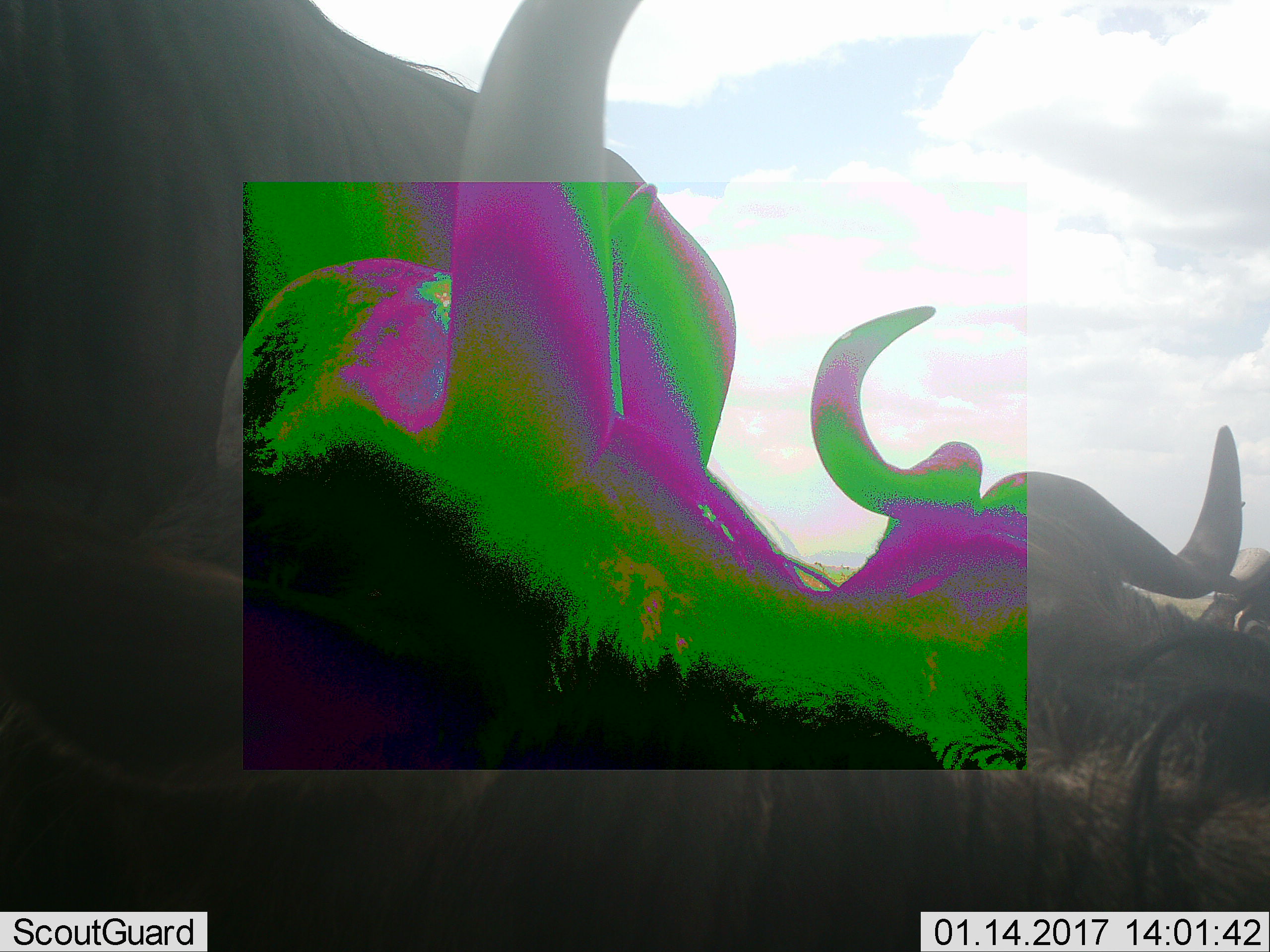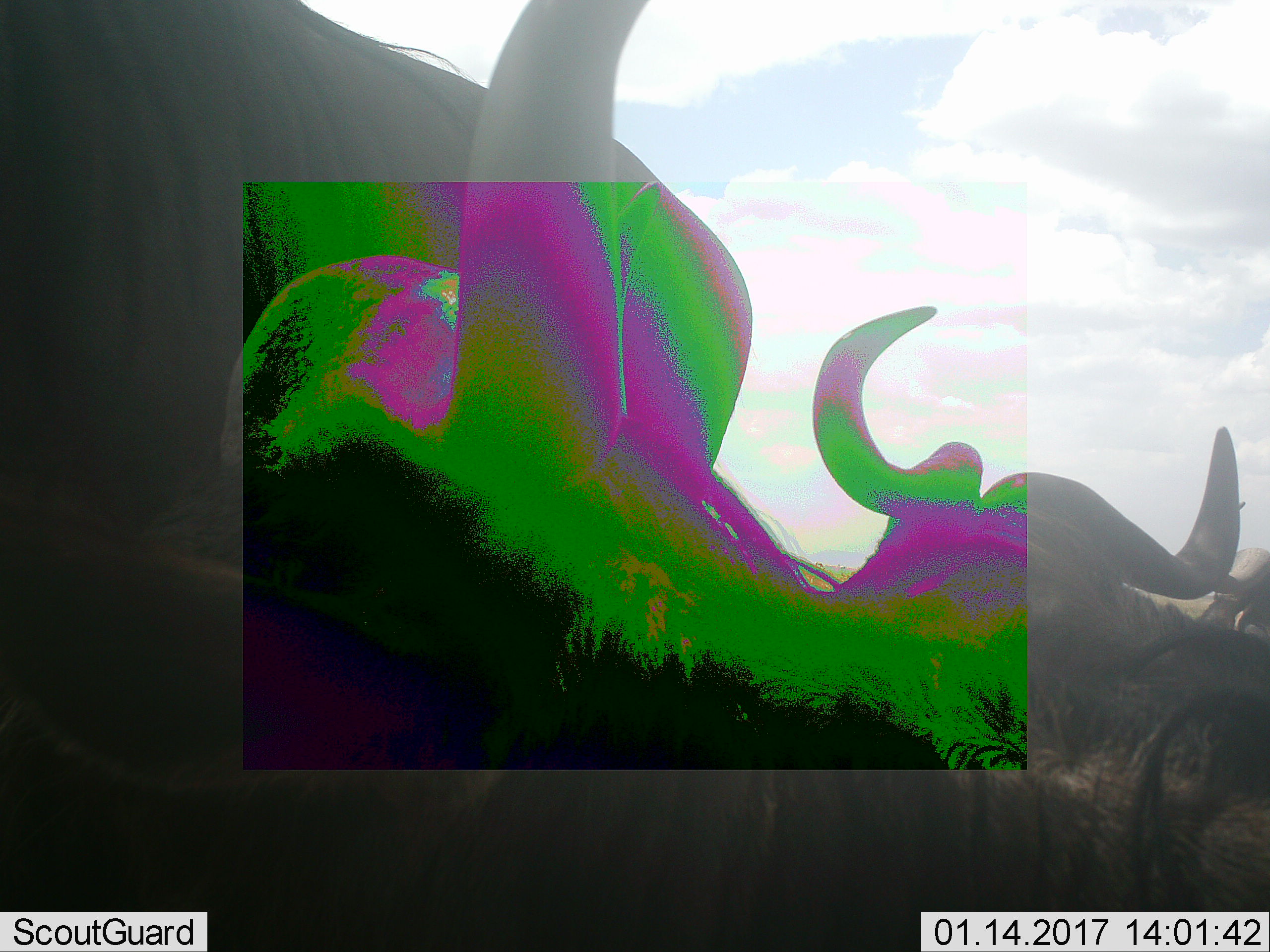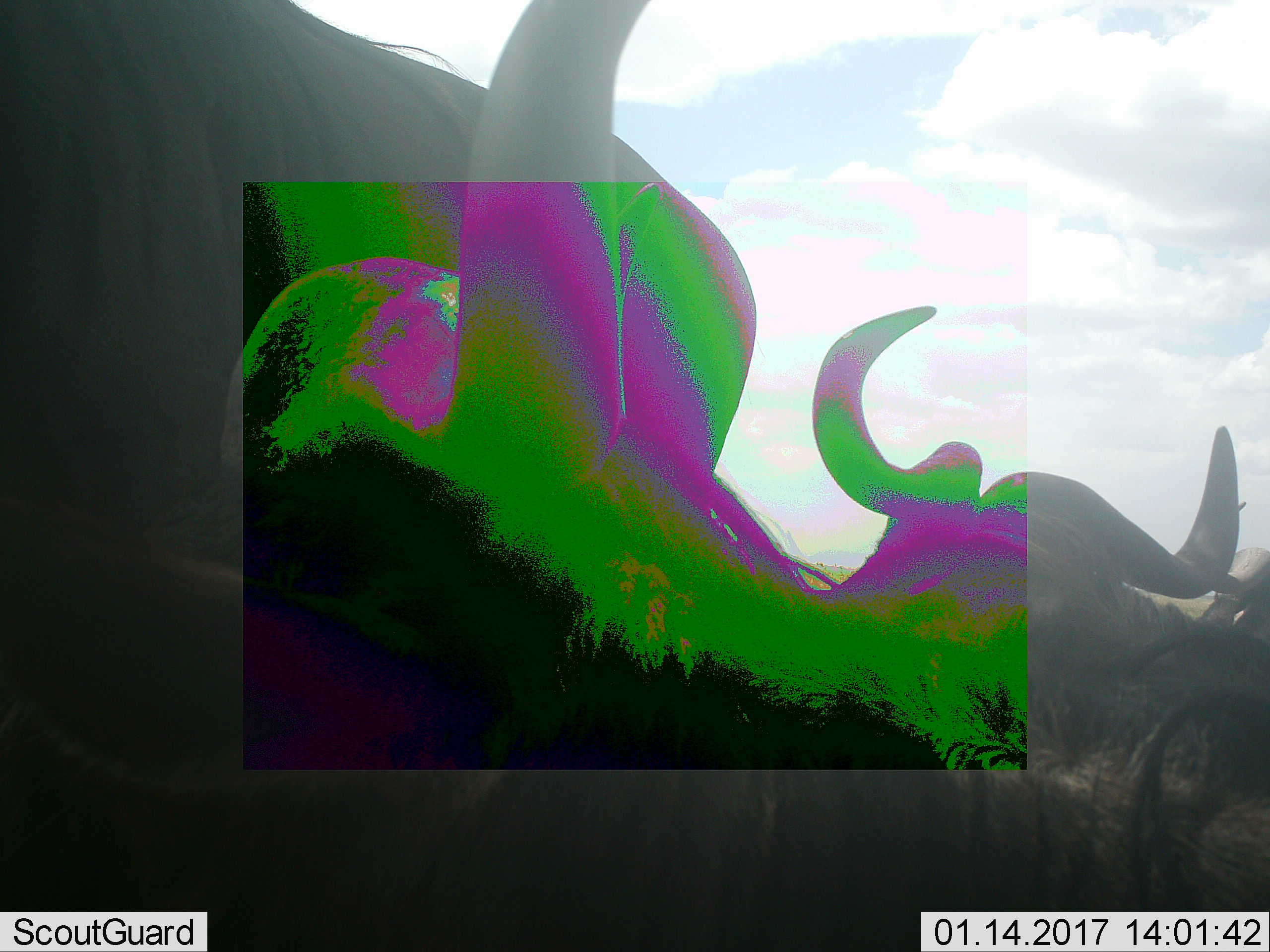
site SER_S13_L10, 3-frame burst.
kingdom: Animalia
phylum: Chordata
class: Mammalia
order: Artiodactyla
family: Bovidae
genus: Connochaetes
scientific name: Connochaetes taurinus taurinus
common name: blue wildebeest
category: wildebeestblue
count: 3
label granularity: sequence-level